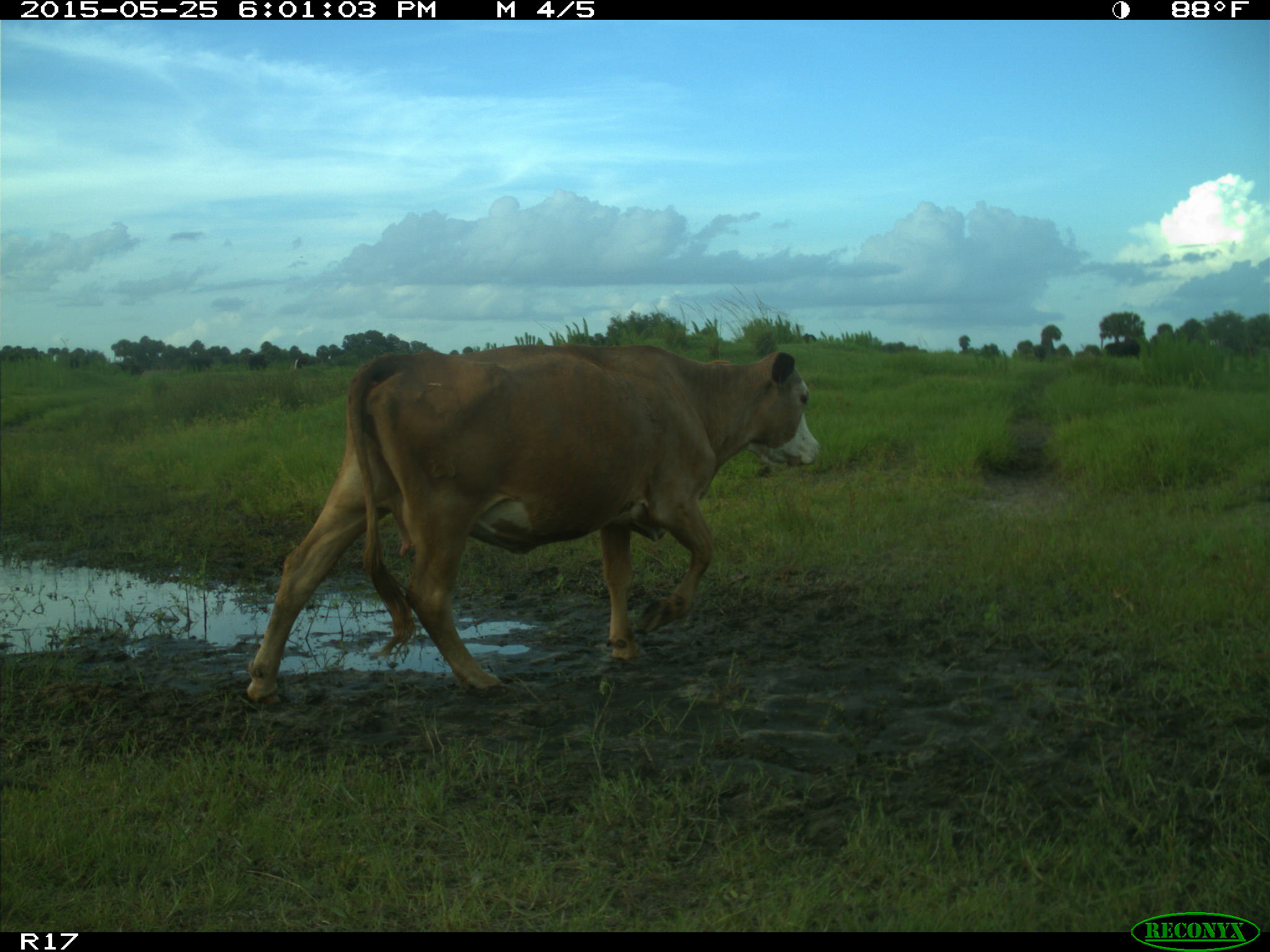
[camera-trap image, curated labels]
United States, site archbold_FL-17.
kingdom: Animalia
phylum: Chordata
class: Mammalia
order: Artiodactyla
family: Bovidae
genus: Bos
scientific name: Bos taurus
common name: domestic cow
Bos taurus (domestic cow).